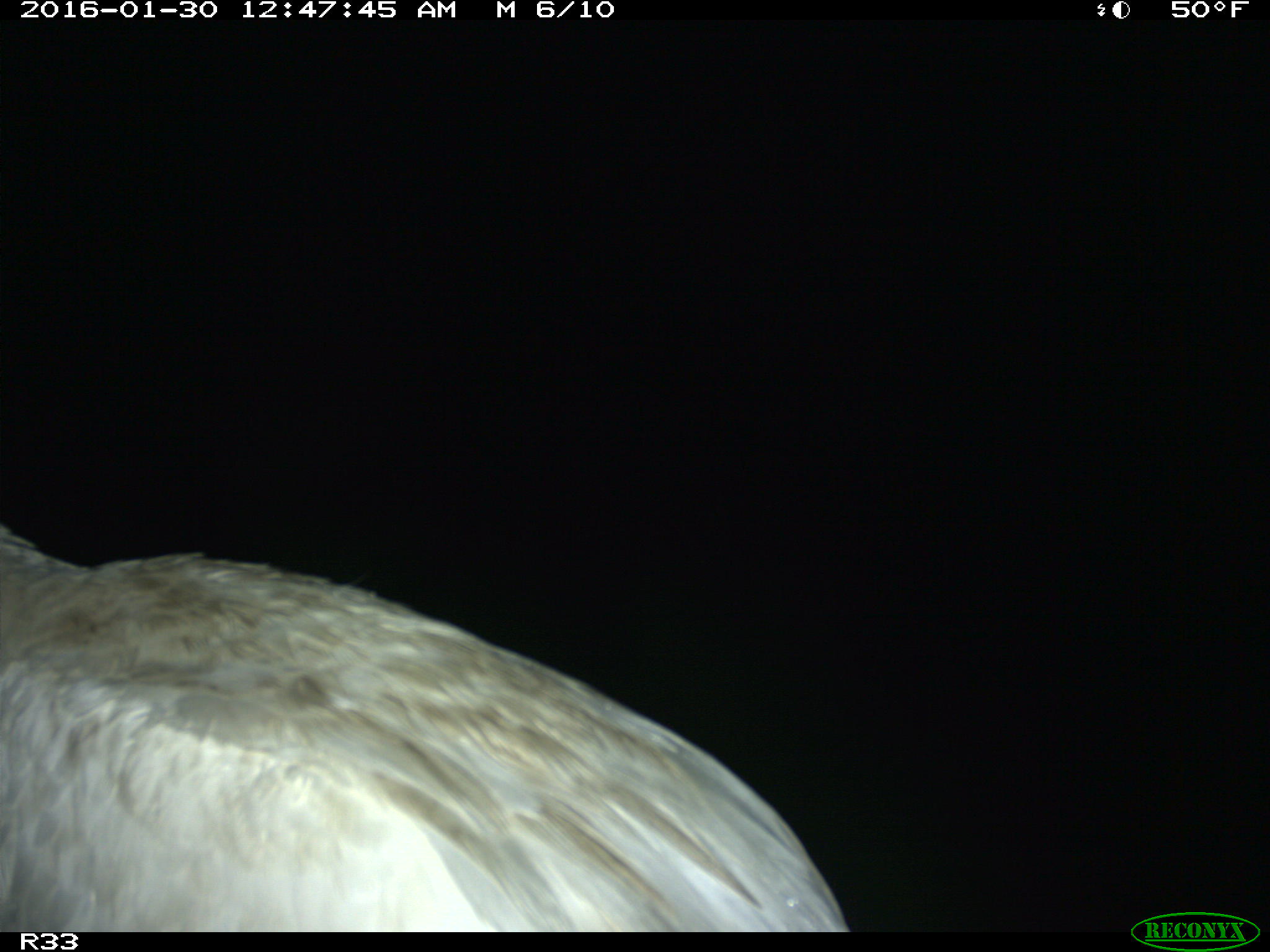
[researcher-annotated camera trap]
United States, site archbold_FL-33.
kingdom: Animalia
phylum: Chordata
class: Aves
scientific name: Aves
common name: birds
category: unidentified bird